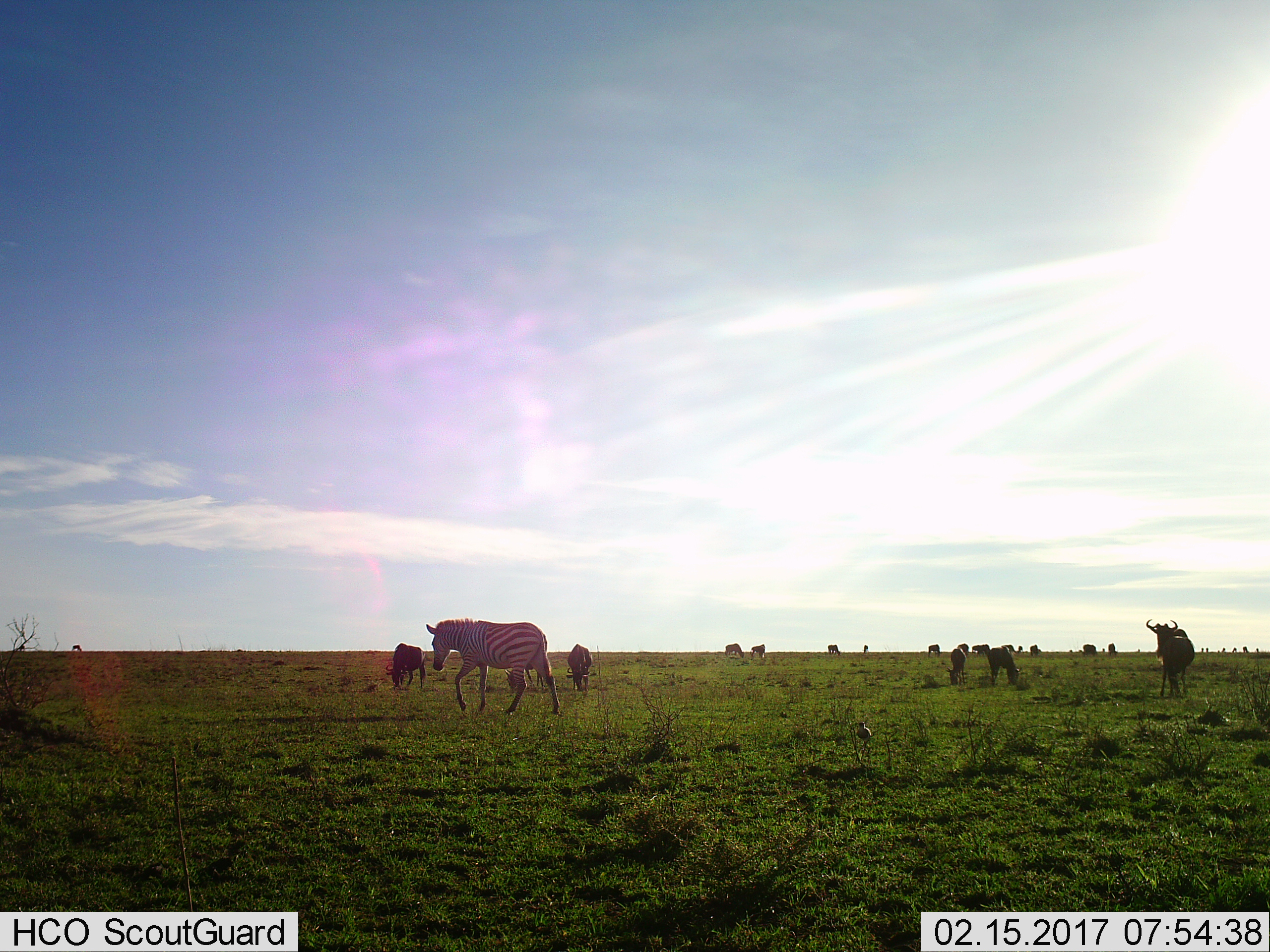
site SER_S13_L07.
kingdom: Animalia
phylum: Chordata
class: Mammalia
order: Artiodactyla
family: Bovidae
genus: Connochaetes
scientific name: Connochaetes taurinus taurinus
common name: blue wildebeest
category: wildebeestblue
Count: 11-50.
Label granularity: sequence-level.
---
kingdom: Animalia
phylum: Chordata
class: Mammalia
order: Perissodactyla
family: Equidae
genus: Equus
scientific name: Equus quagga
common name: plains zebra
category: zebraplains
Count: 2.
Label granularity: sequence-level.